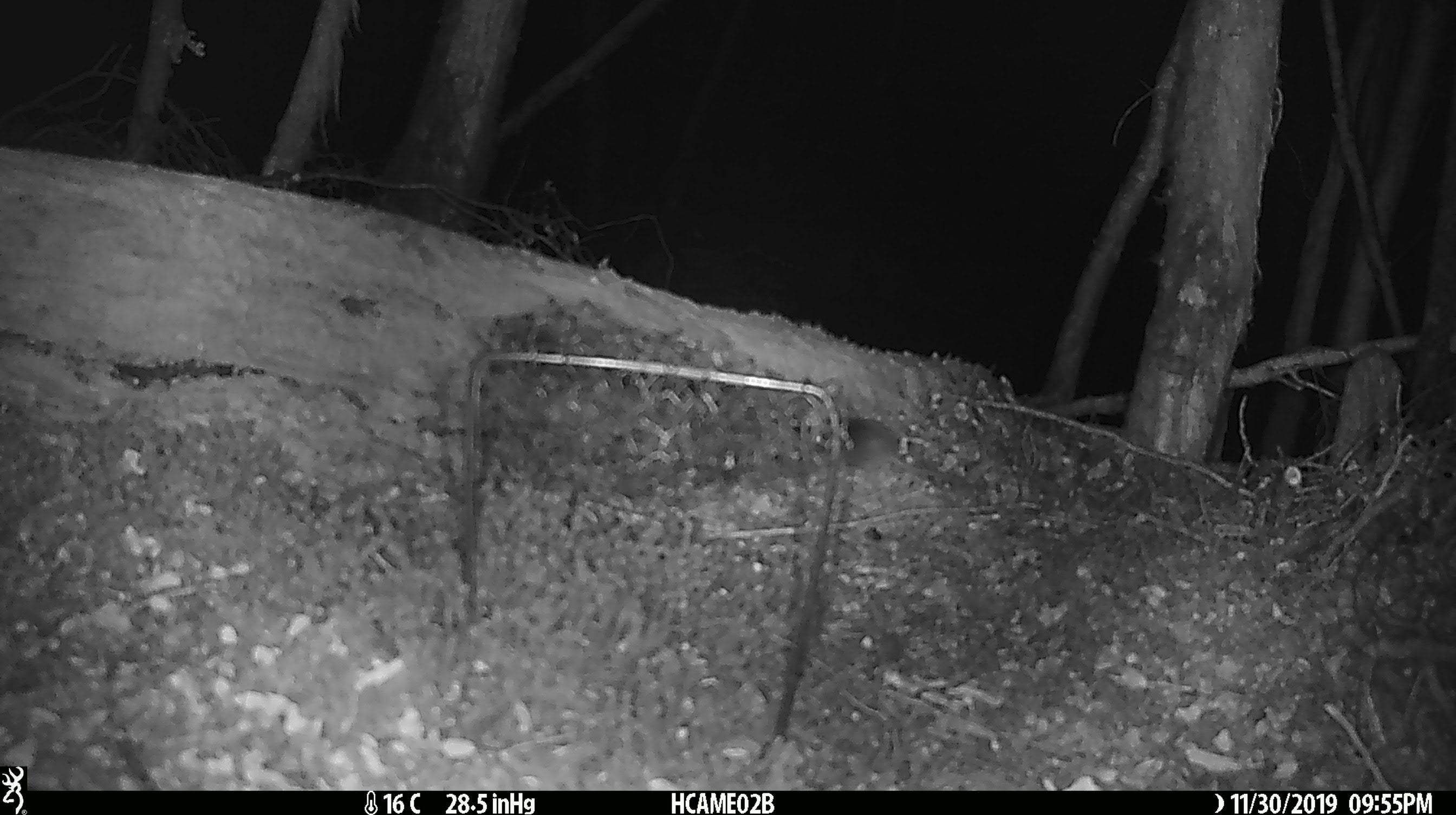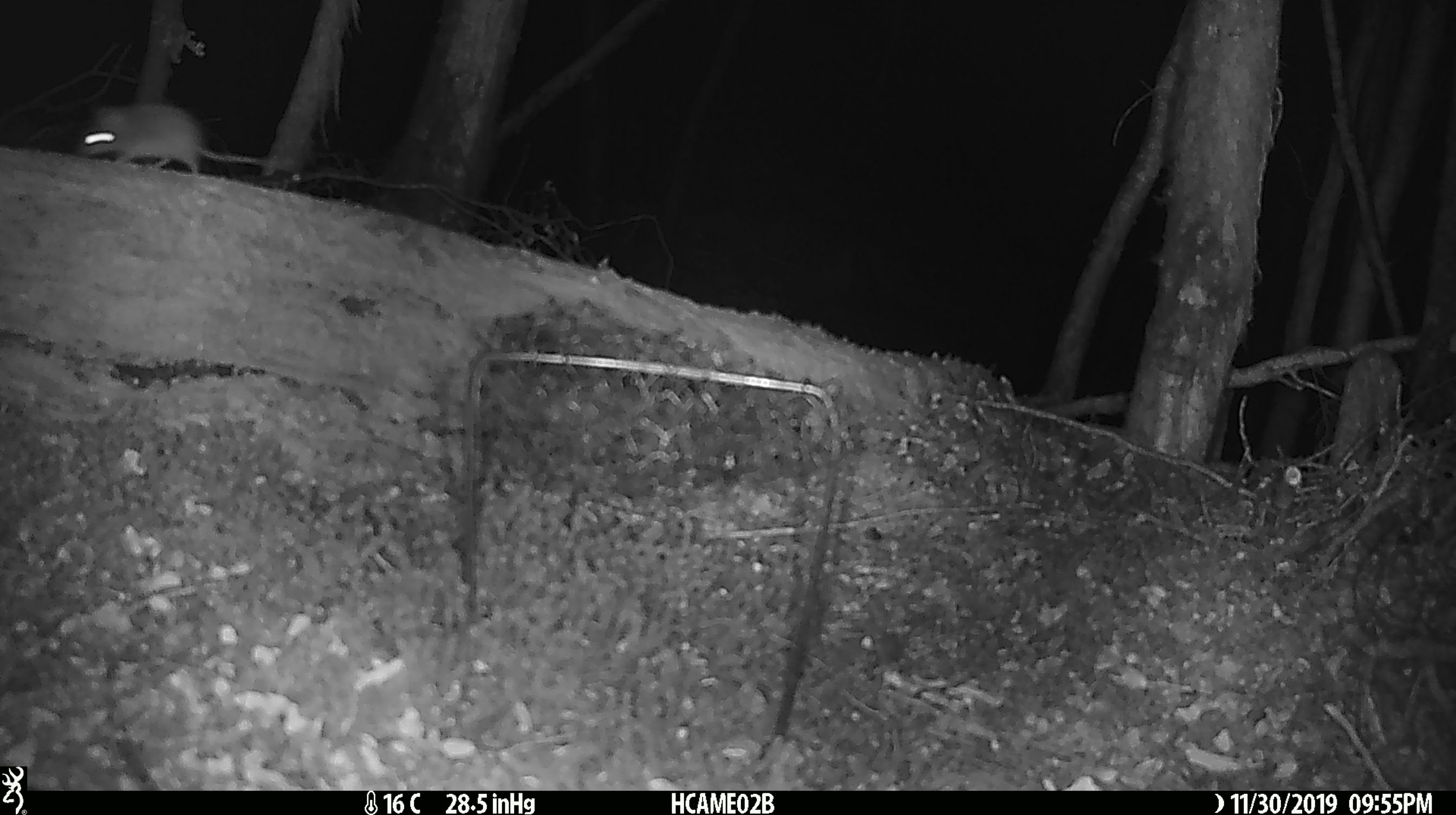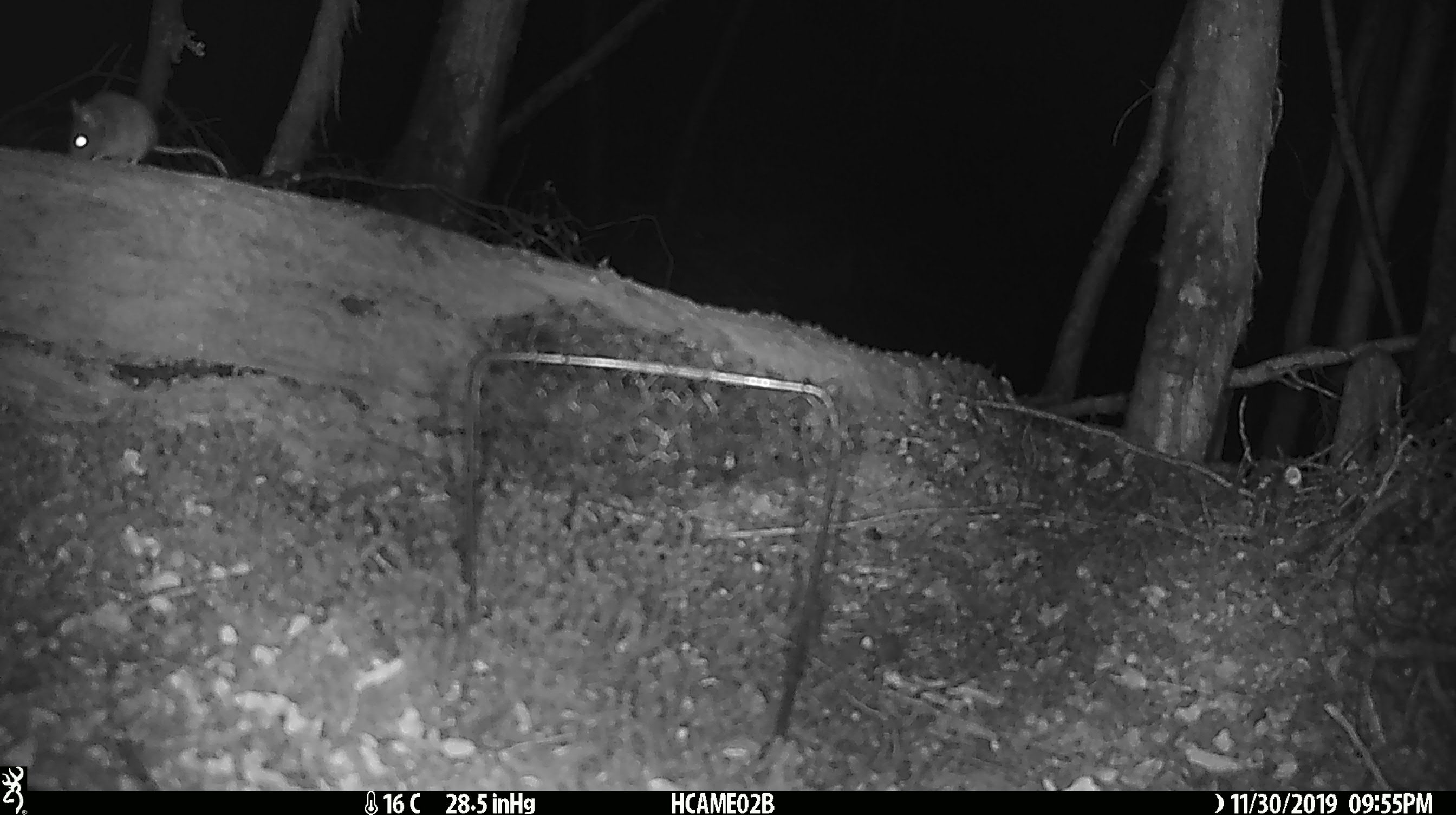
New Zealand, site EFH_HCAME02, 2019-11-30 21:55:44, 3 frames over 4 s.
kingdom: Animalia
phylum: Chordata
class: Mammalia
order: Rodentia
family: Muridae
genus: Mus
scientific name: Mus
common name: mouse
Mouse (Mus).